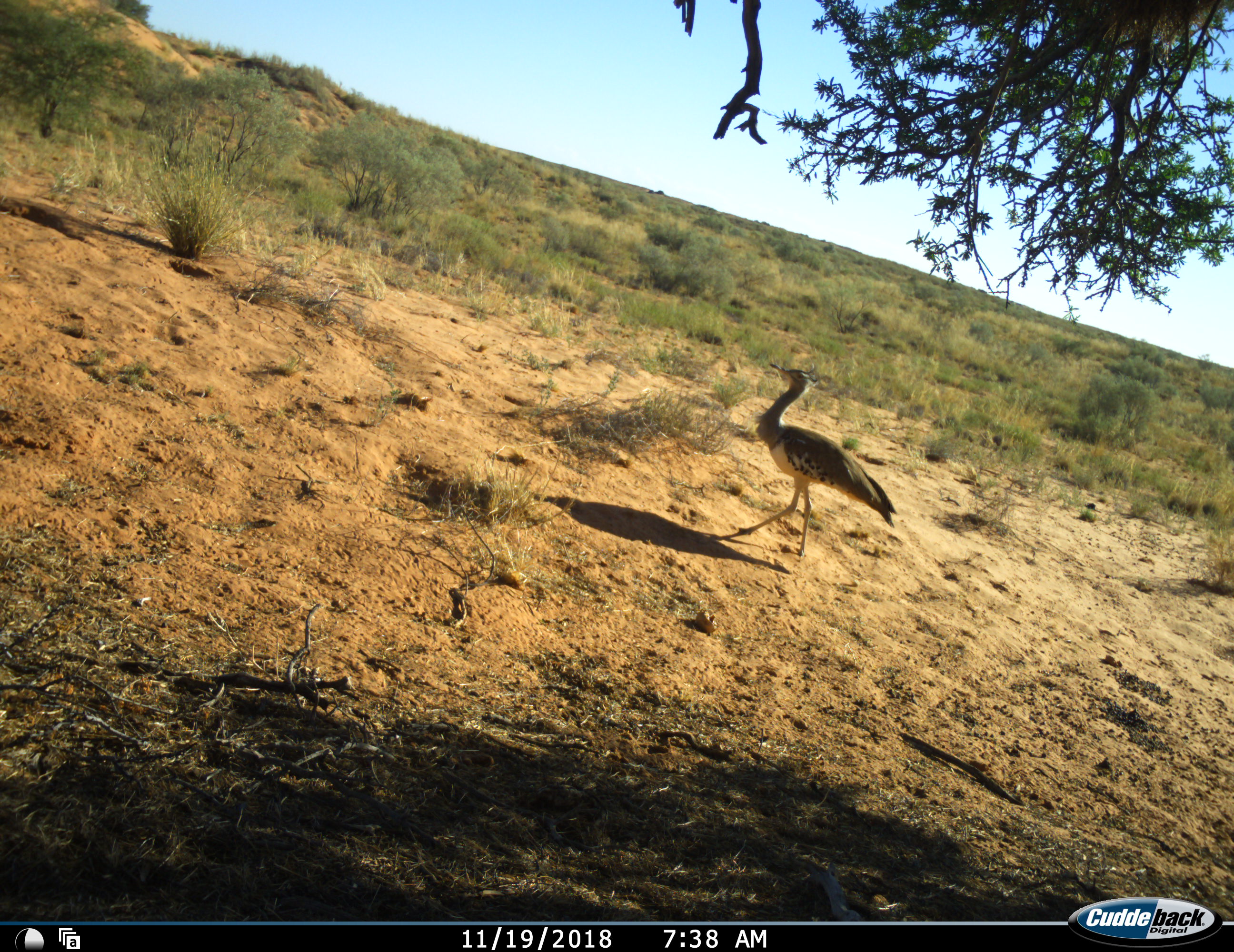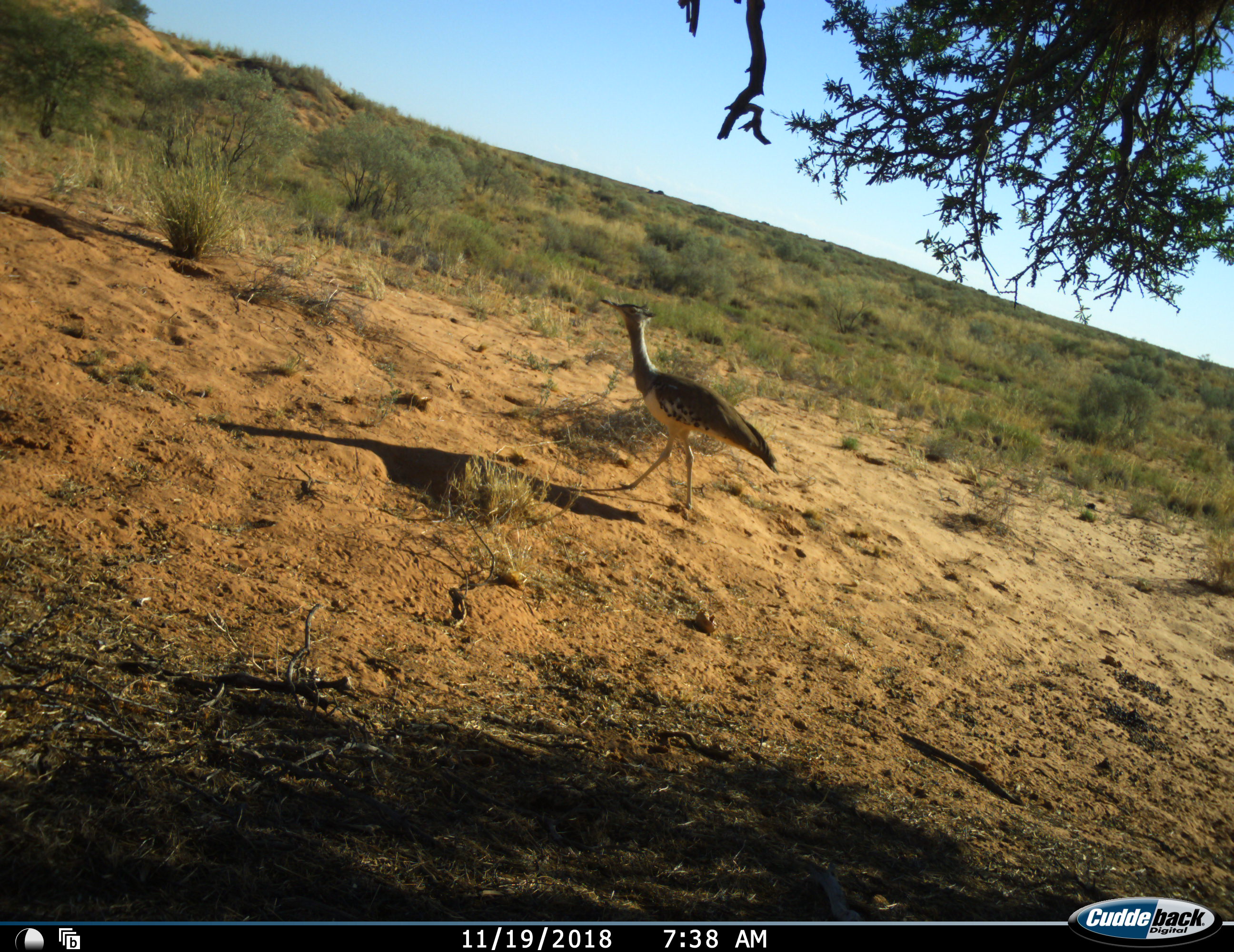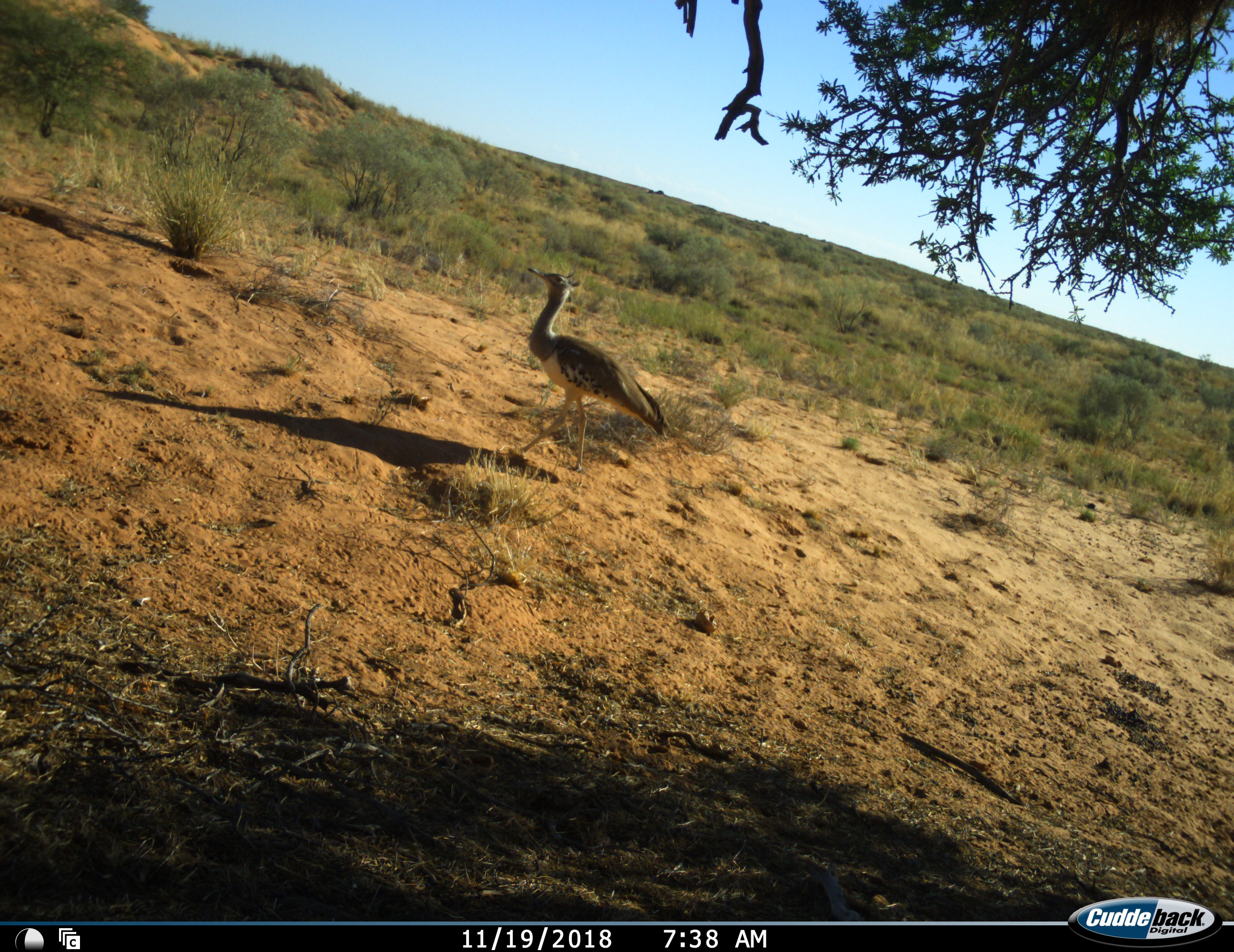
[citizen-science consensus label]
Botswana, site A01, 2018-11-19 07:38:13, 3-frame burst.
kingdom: Animalia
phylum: Chordata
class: Aves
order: Otidiformes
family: Otididae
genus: Ardeotis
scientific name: Ardeotis kori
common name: kori bustard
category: bustardkori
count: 1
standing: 0%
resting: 0%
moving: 100%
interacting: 0%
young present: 10%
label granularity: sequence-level